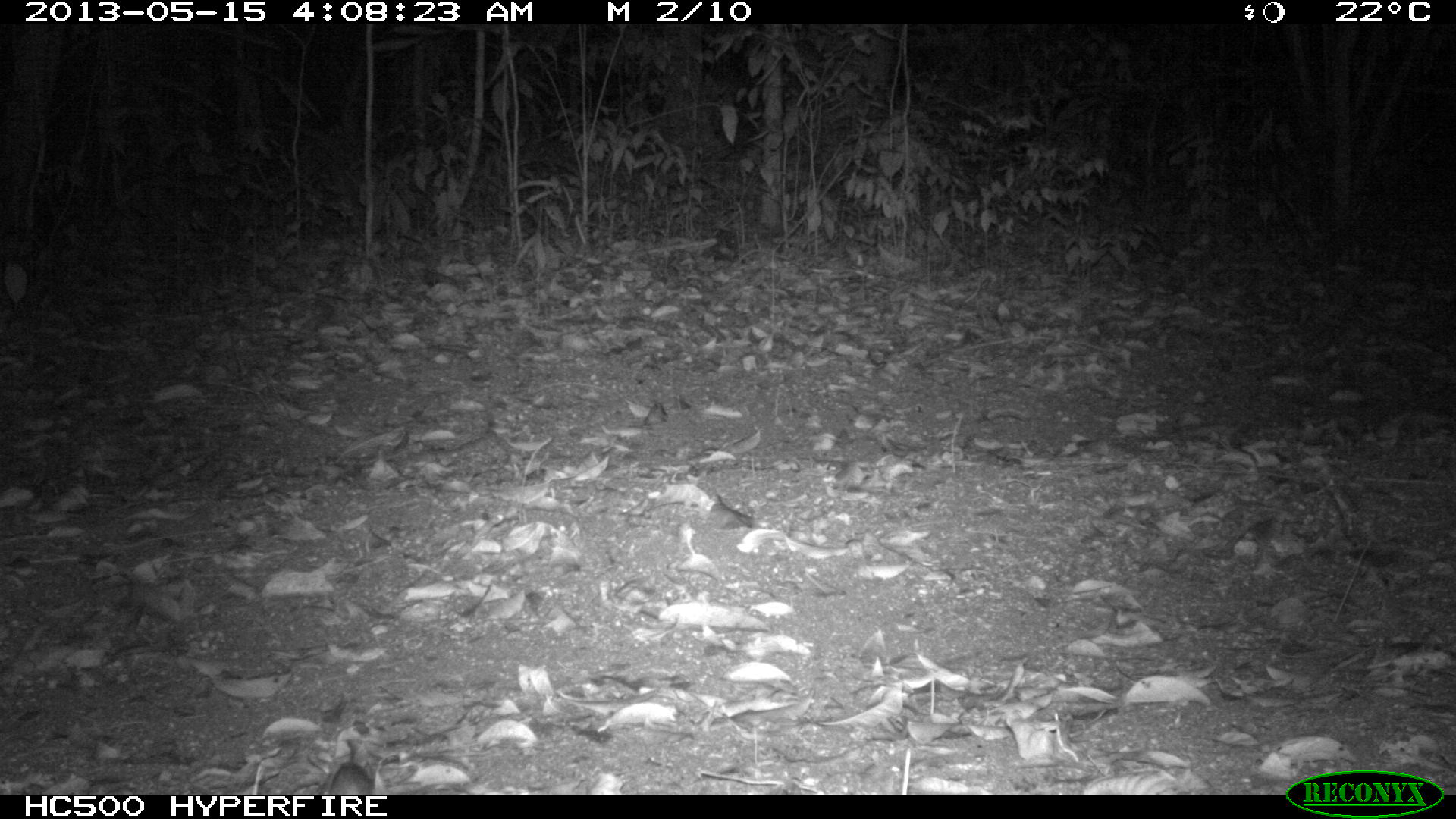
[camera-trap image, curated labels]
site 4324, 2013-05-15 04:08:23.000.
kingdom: Animalia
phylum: Chordata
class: Mammalia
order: Rodentia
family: Cricetidae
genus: Peromyscus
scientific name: Peromyscus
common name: deermice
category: peromyscus sp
Peromyscus sp (deermice) (Peromyscus), count 1.